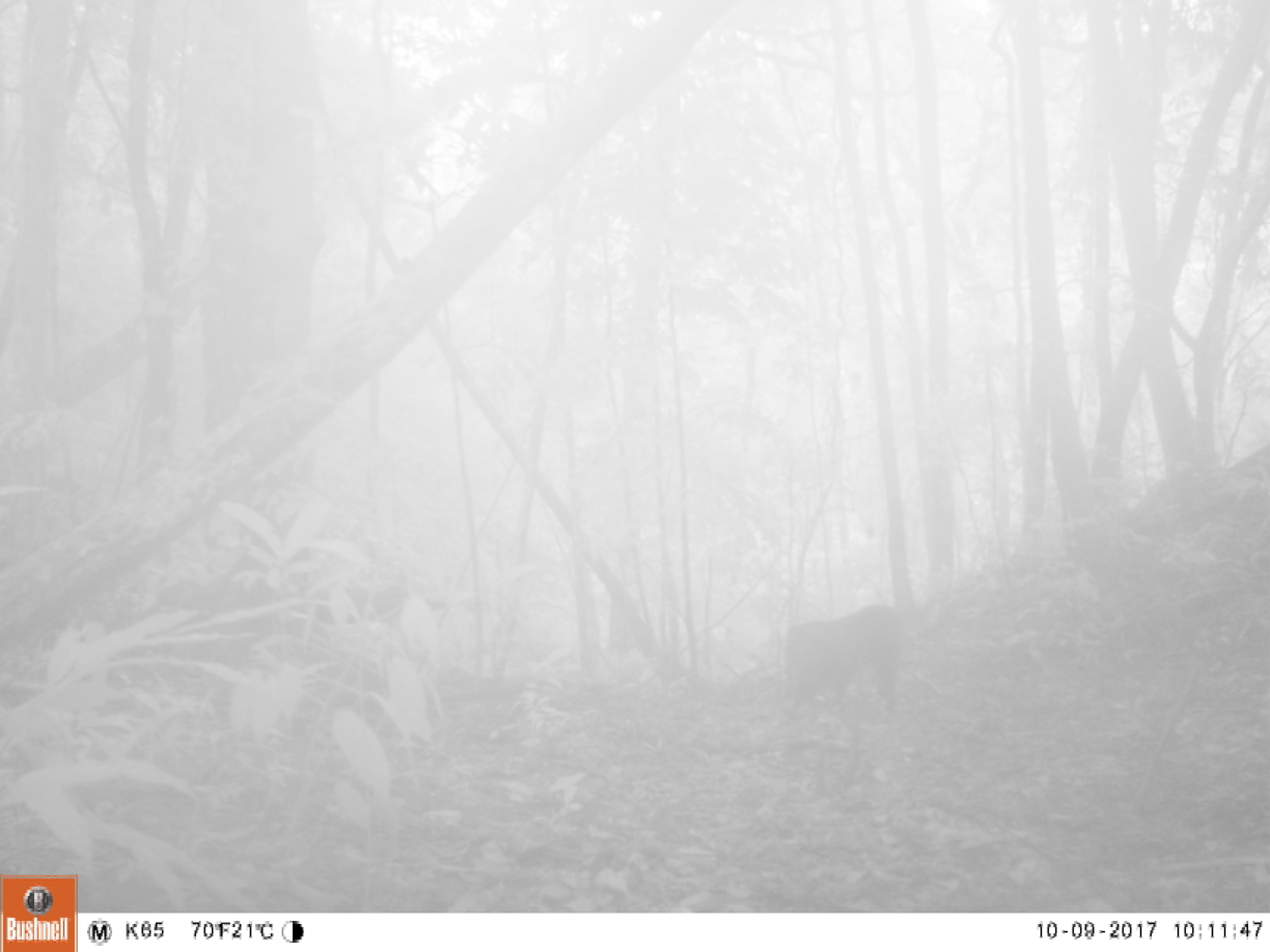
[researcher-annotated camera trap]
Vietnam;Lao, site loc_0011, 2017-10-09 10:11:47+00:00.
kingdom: Animalia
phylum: Chordata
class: Mammalia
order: Primates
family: Cercopithecidae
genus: Macaca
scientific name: Macaca arctoides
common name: stump-tailed macaque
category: stump tailed macaque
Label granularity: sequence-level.